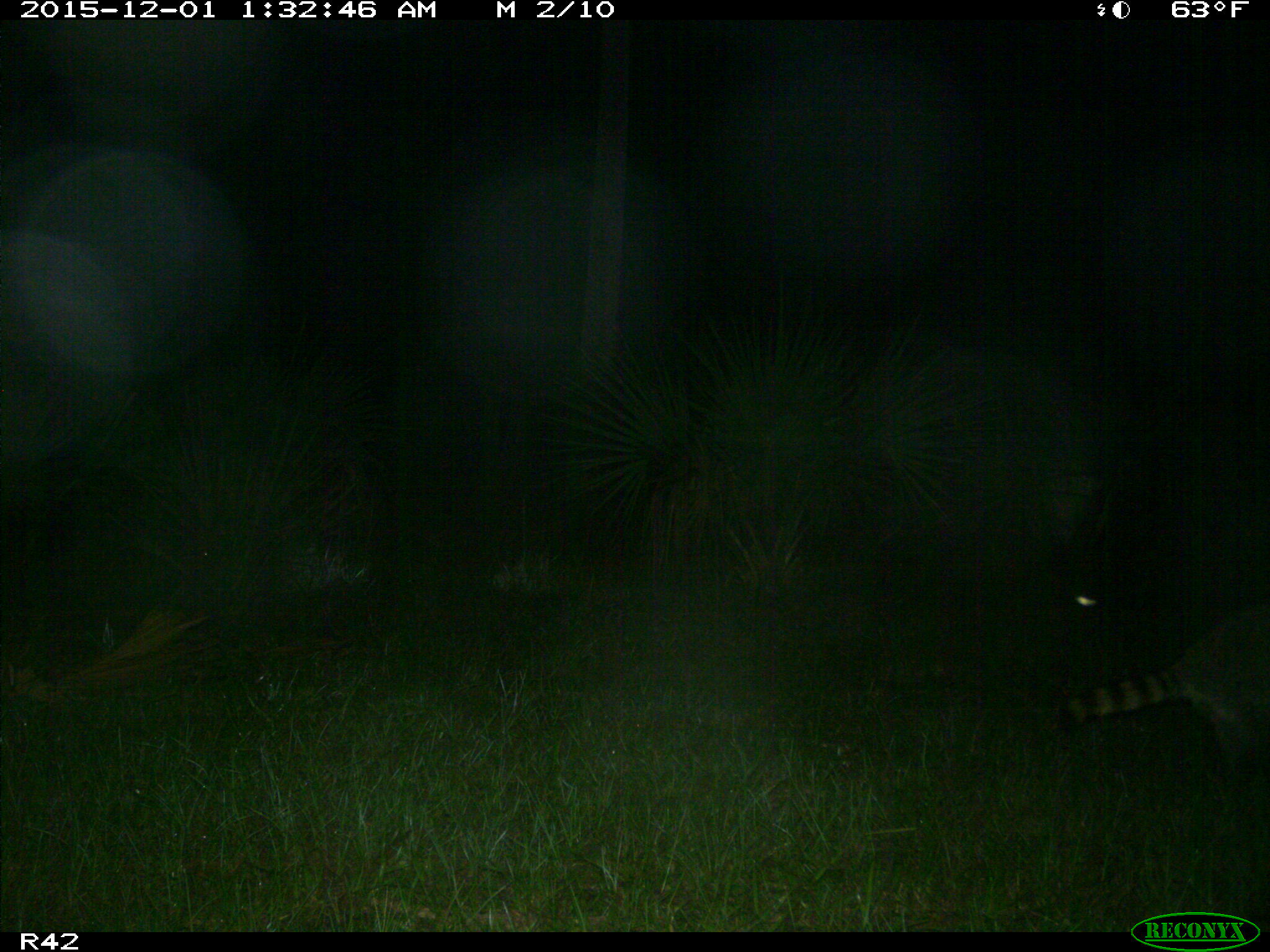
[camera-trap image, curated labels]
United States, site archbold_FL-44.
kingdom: Animalia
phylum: Chordata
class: Mammalia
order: Carnivora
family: Procyonidae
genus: Procyon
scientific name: Procyon lotor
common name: common raccoon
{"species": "Procyon lotor (common raccoon)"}